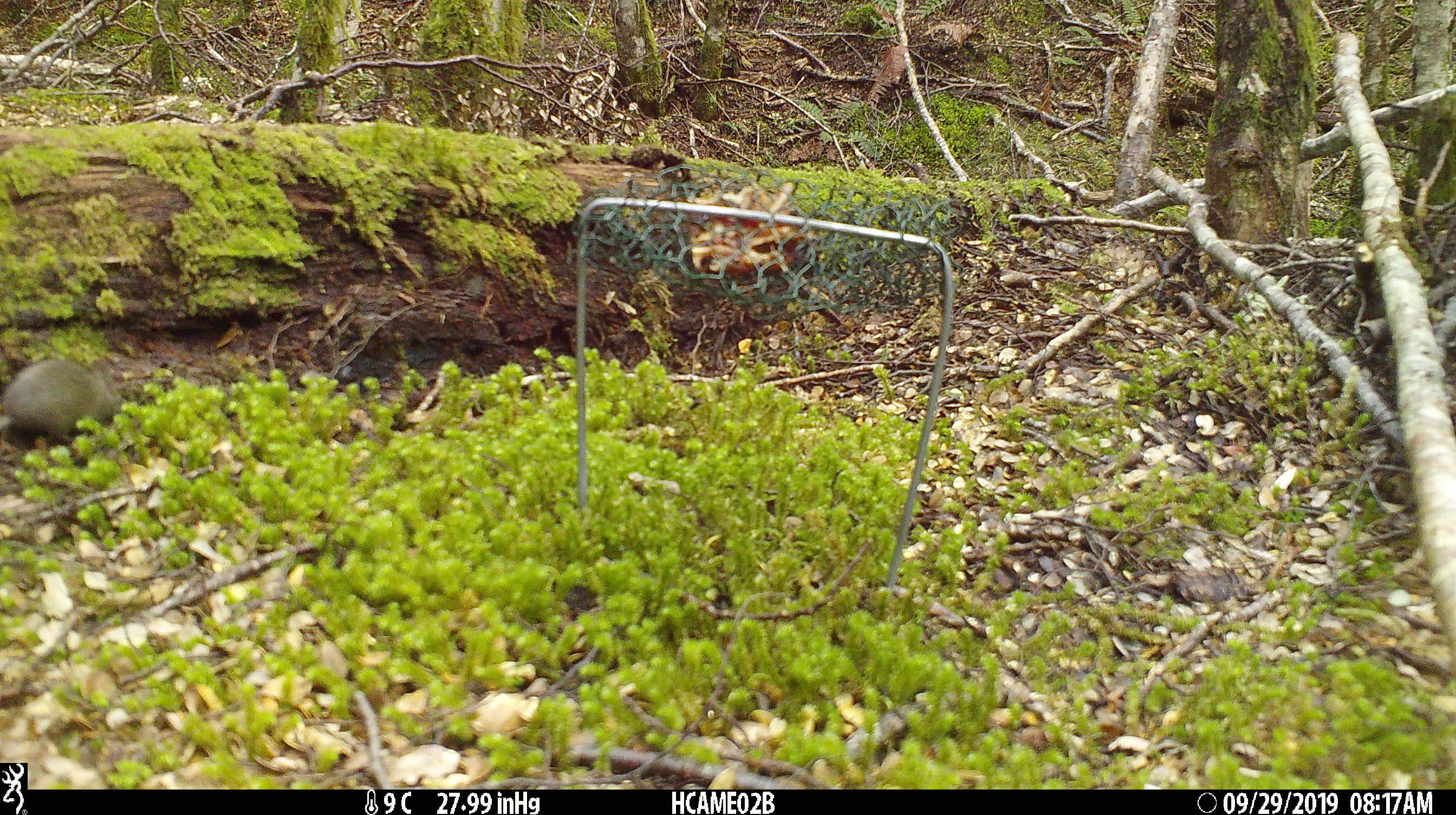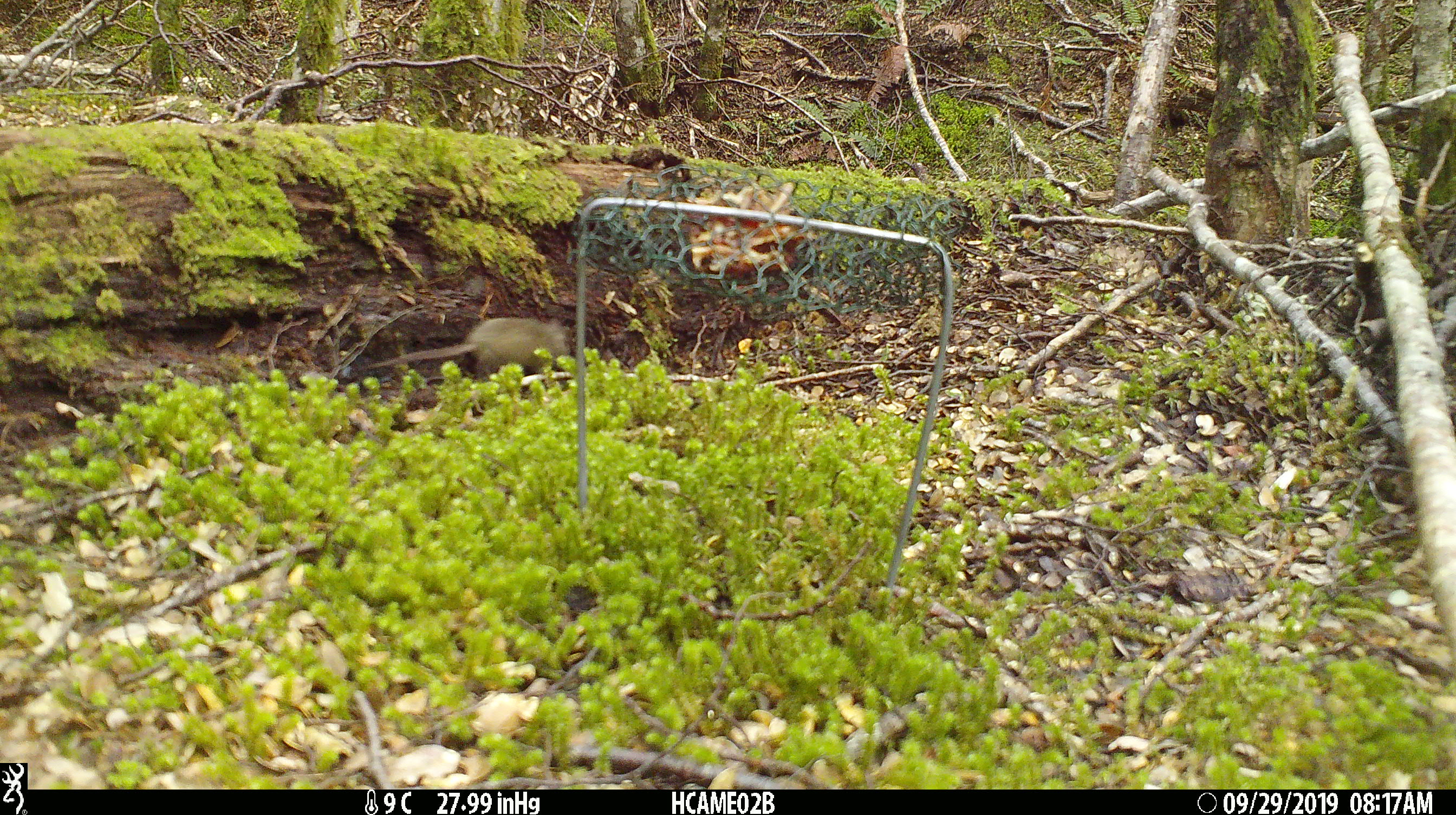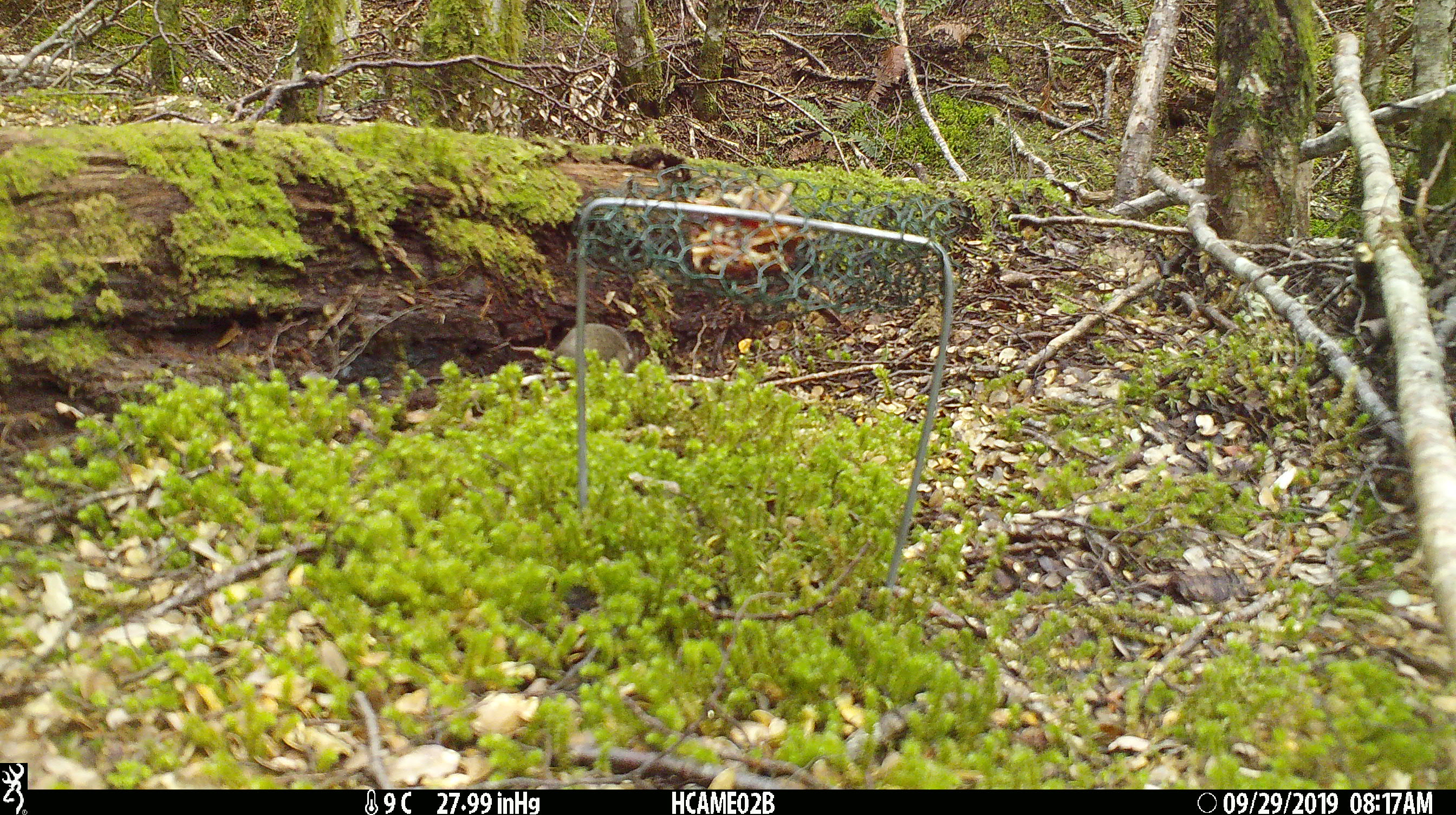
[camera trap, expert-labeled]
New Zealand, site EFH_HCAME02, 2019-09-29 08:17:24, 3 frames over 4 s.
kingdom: Animalia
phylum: Chordata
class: Mammalia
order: Rodentia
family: Muridae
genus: Mus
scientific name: Mus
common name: mouse